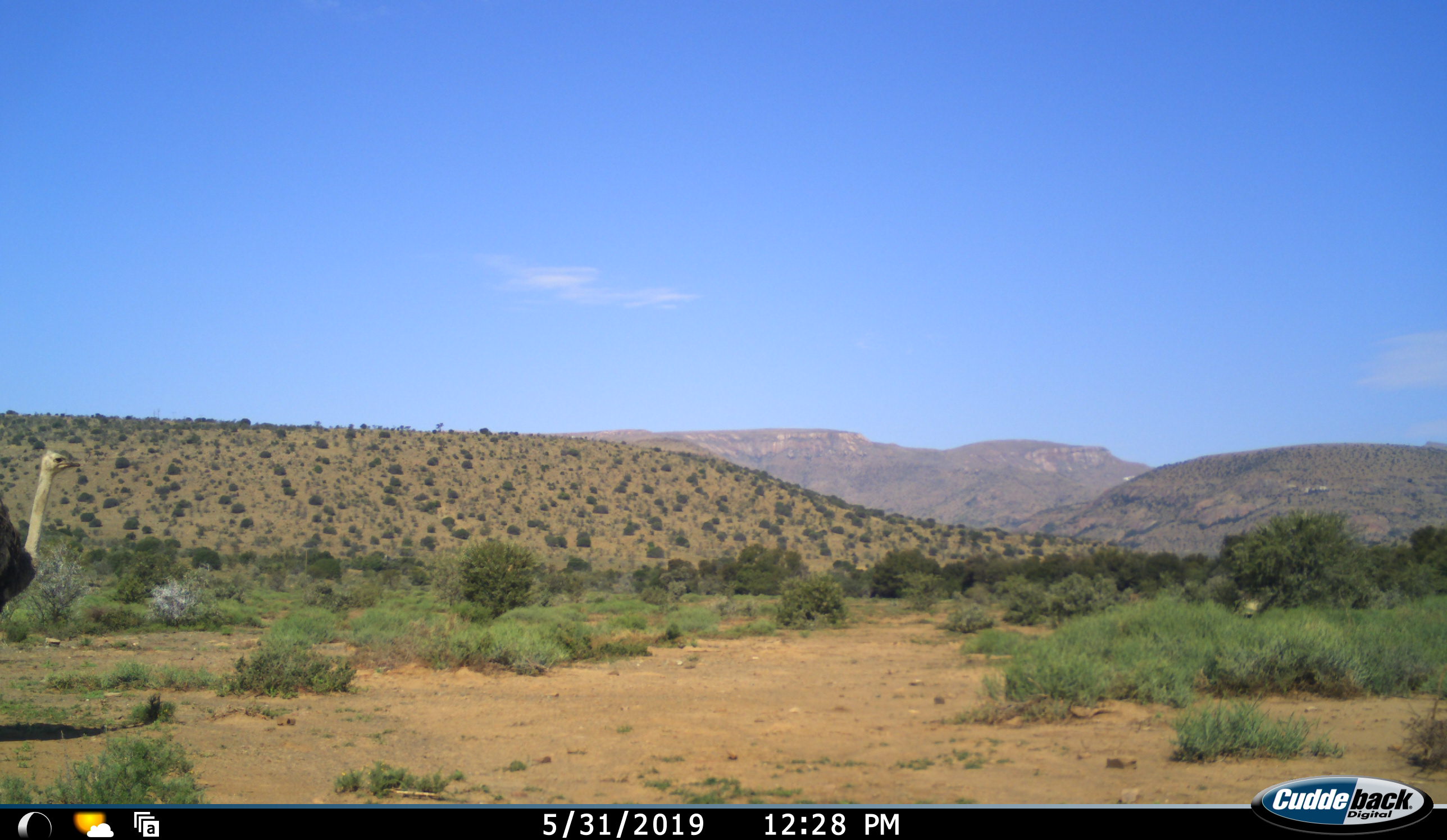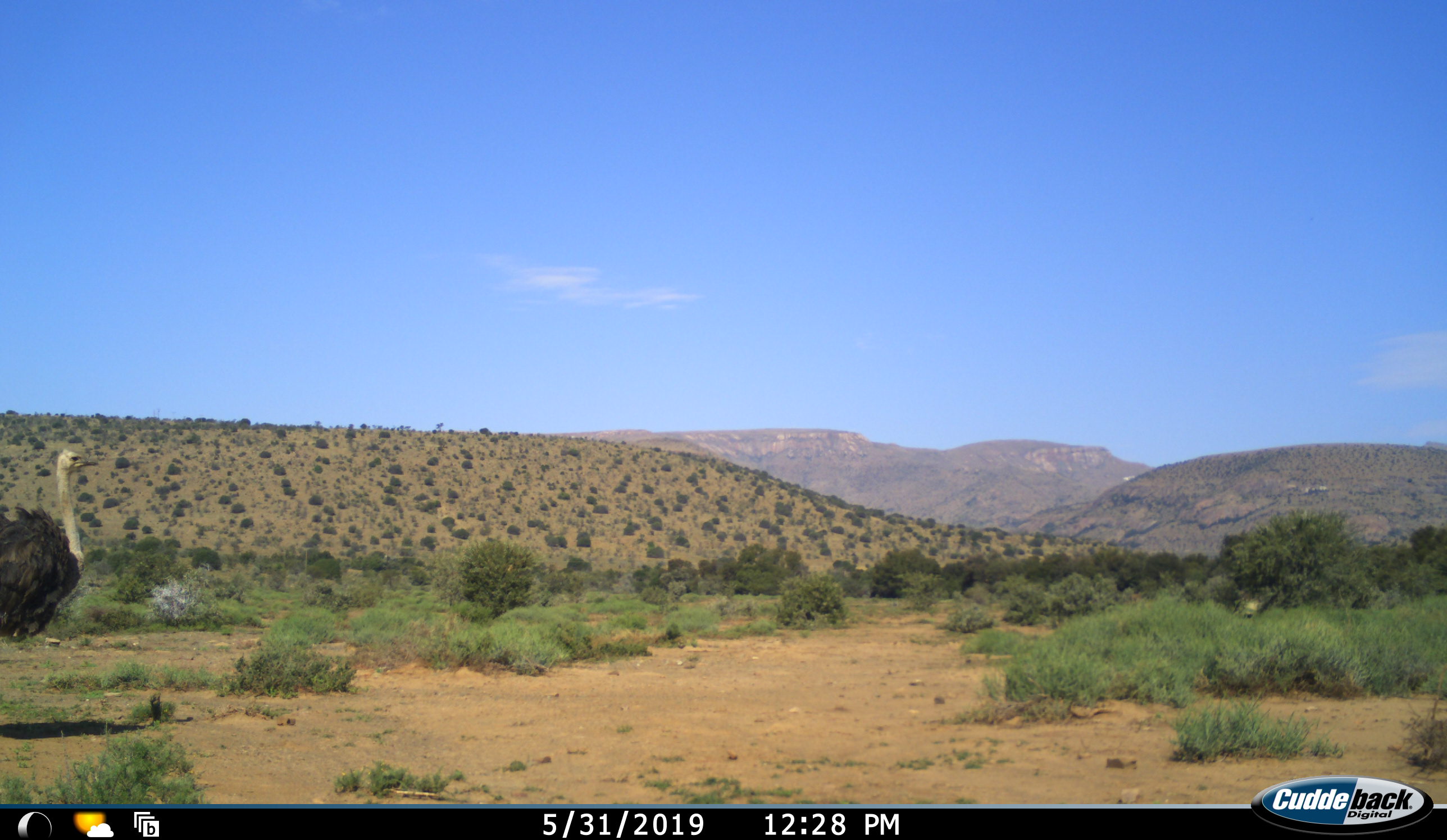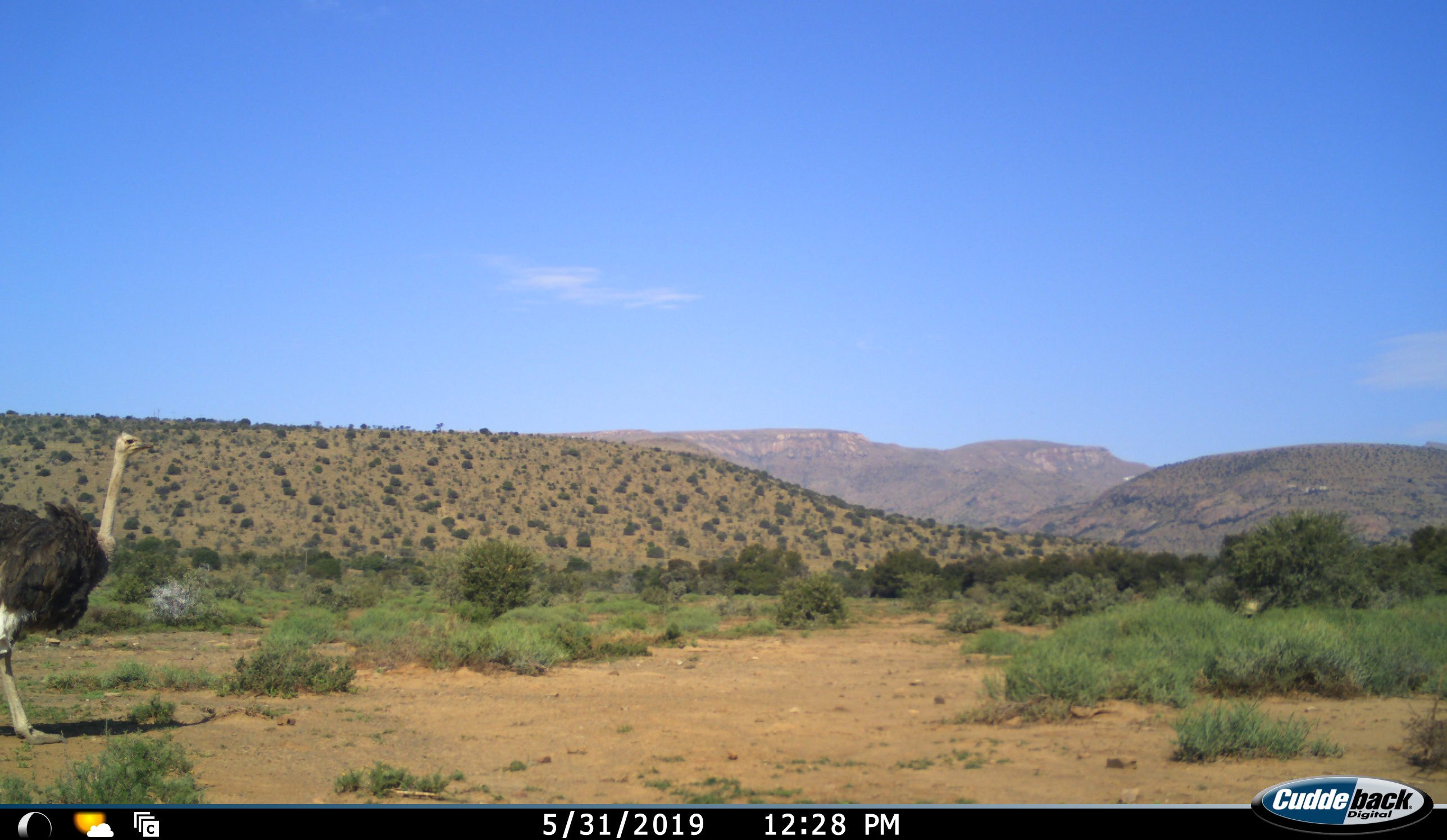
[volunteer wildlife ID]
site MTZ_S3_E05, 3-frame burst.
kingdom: Animalia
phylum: Chordata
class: Aves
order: Struthioniformes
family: Struthionidae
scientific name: Struthionidae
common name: ostrich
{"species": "ostrich (Struthionidae)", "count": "1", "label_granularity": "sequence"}